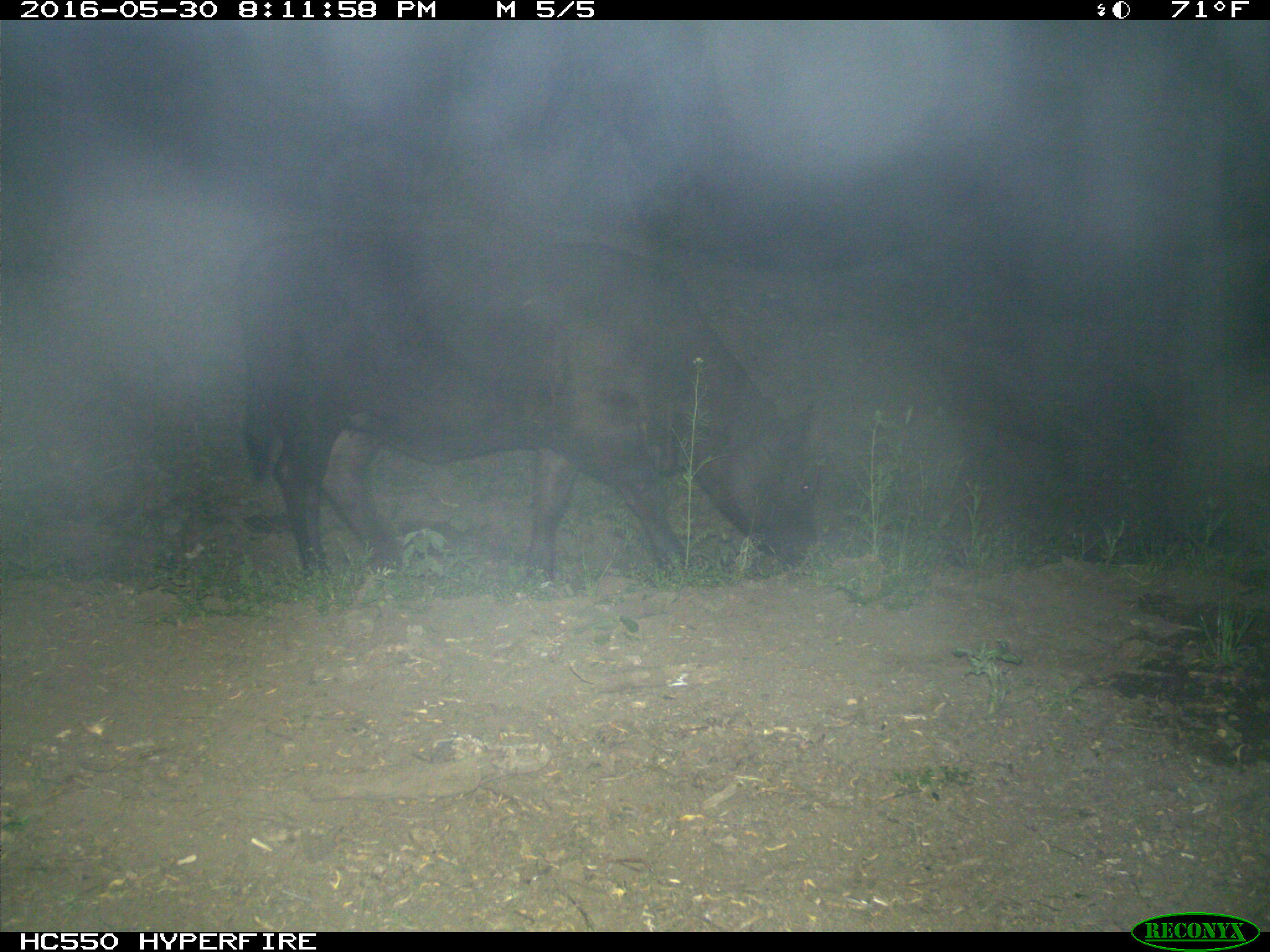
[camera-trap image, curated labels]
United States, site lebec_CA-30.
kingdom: Animalia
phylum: Chordata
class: Mammalia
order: Artiodactyla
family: Bovidae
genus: Bos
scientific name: Bos taurus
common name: domestic cow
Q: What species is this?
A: Bos taurus (domestic cow).